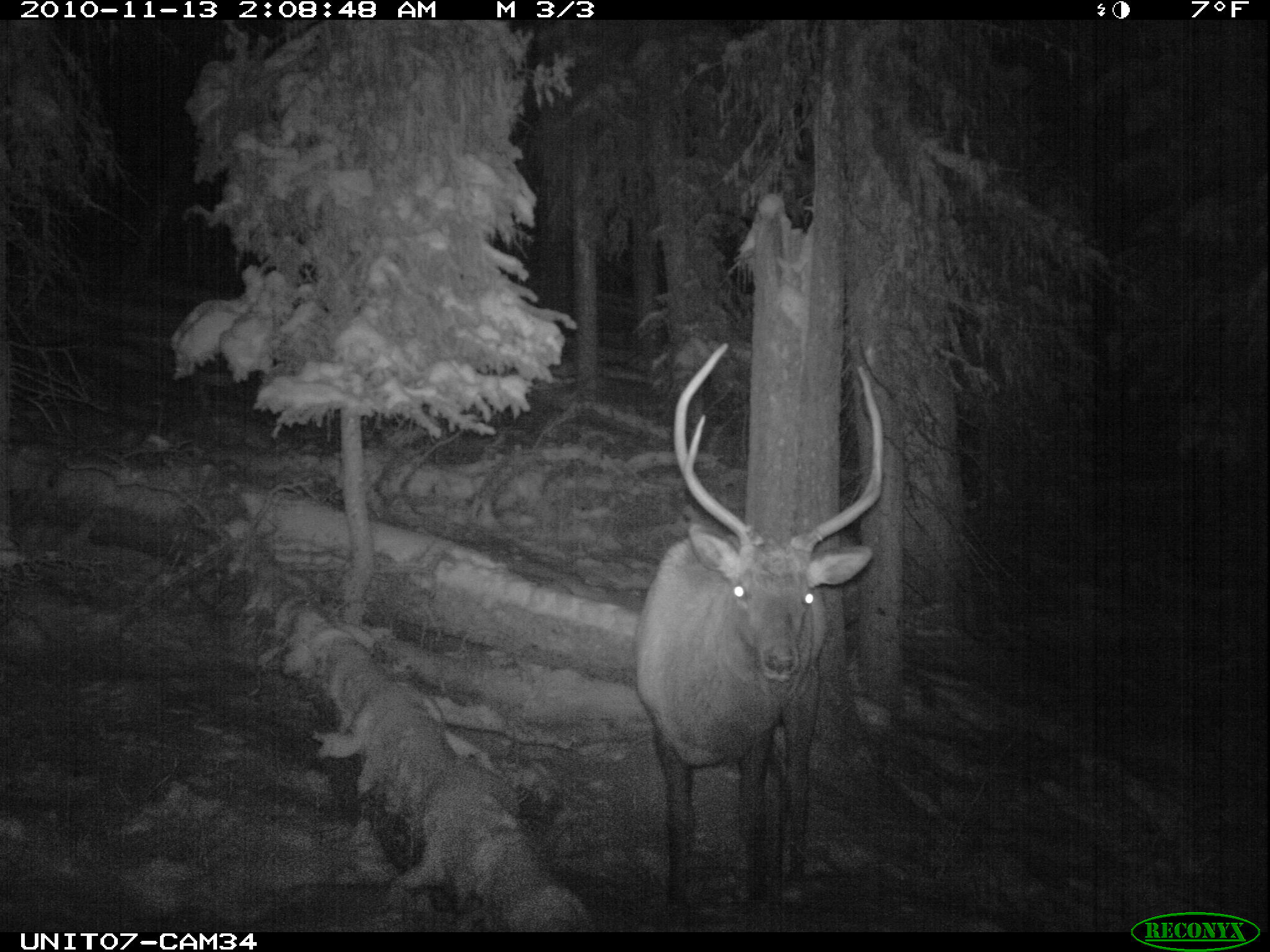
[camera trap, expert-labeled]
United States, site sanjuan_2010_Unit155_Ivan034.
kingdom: Animalia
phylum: Chordata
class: Mammalia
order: Artiodactyla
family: Cervidae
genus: Cervus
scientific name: Cervus elaphus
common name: red deer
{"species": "Cervus elaphus (red deer)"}